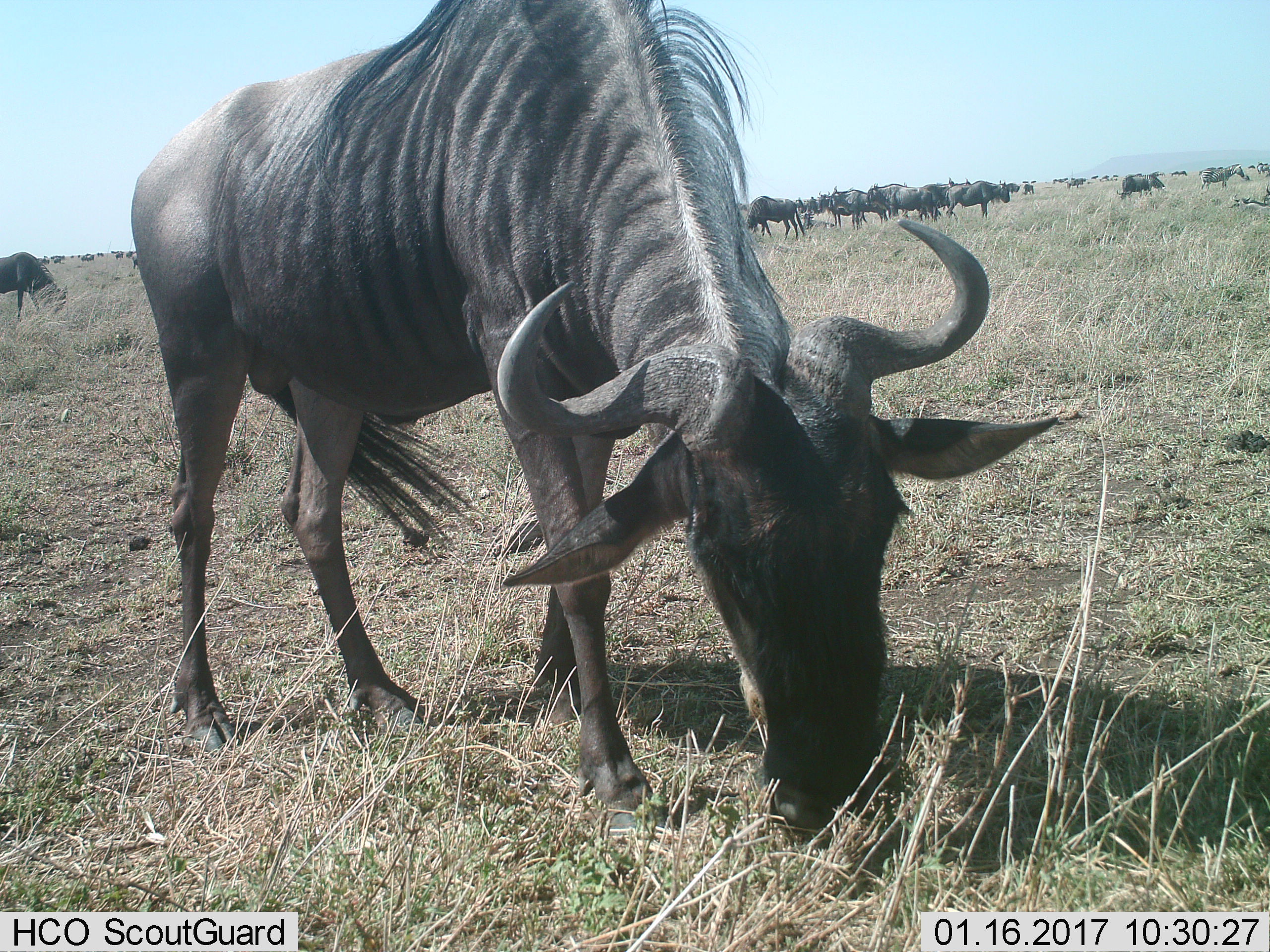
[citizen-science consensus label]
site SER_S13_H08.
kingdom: Animalia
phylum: Chordata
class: Mammalia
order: Artiodactyla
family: Bovidae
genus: Connochaetes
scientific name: Connochaetes taurinus taurinus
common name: blue wildebeest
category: wildebeestblue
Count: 11-50.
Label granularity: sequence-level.